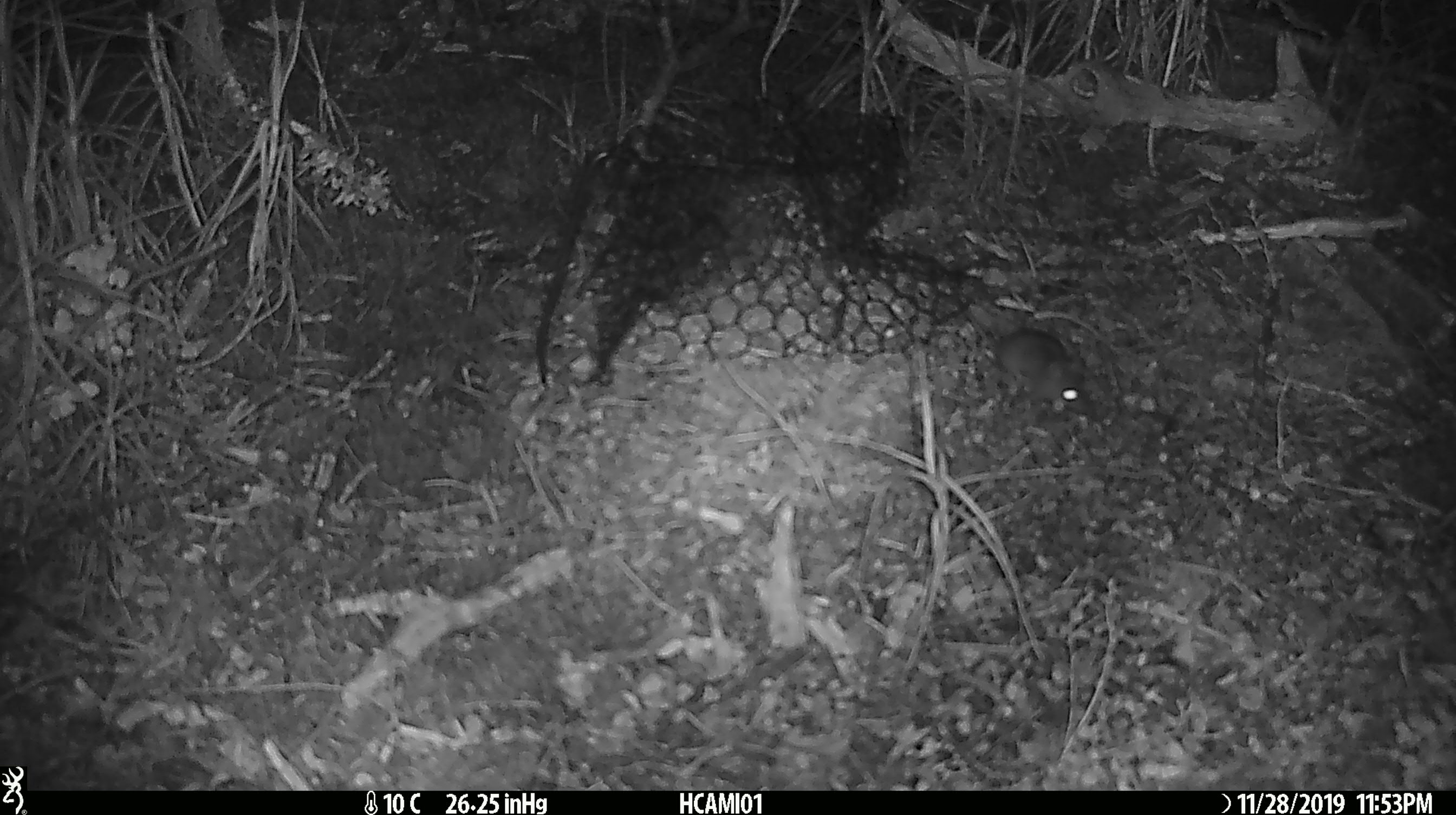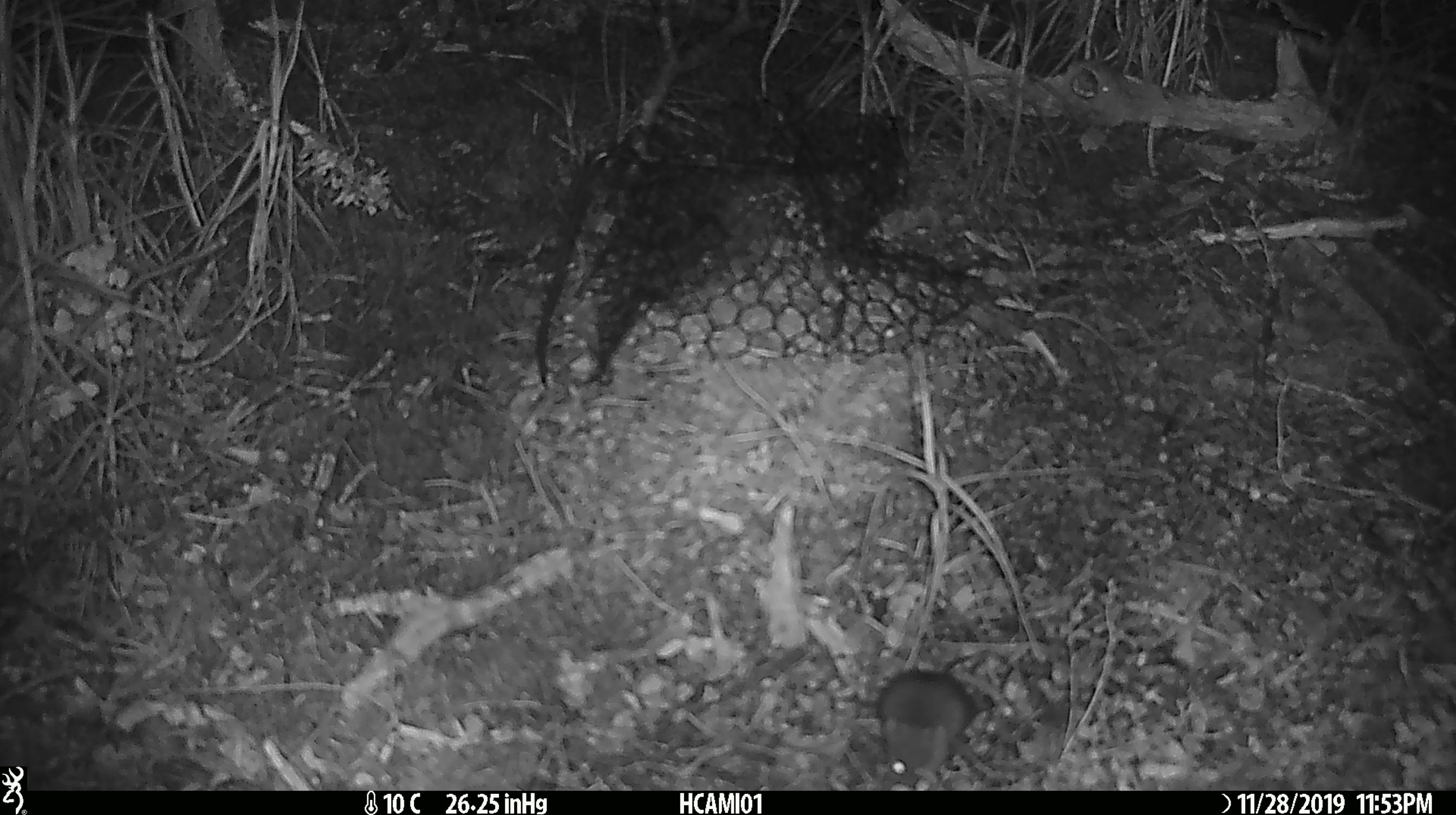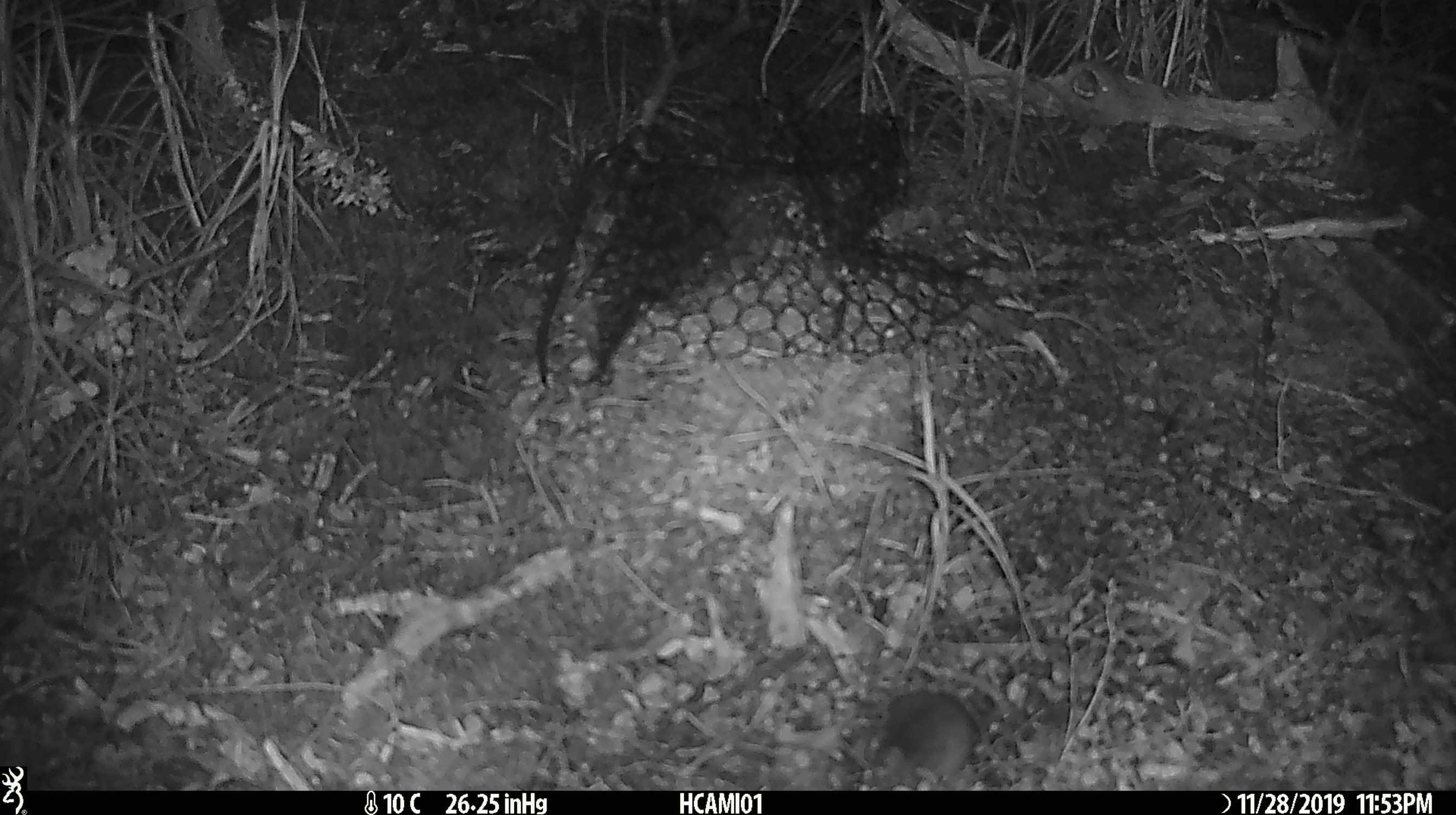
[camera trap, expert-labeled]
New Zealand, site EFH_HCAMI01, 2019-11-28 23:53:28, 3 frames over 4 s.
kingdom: Animalia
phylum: Chordata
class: Mammalia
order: Rodentia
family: Muridae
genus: Mus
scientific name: Mus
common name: mouse